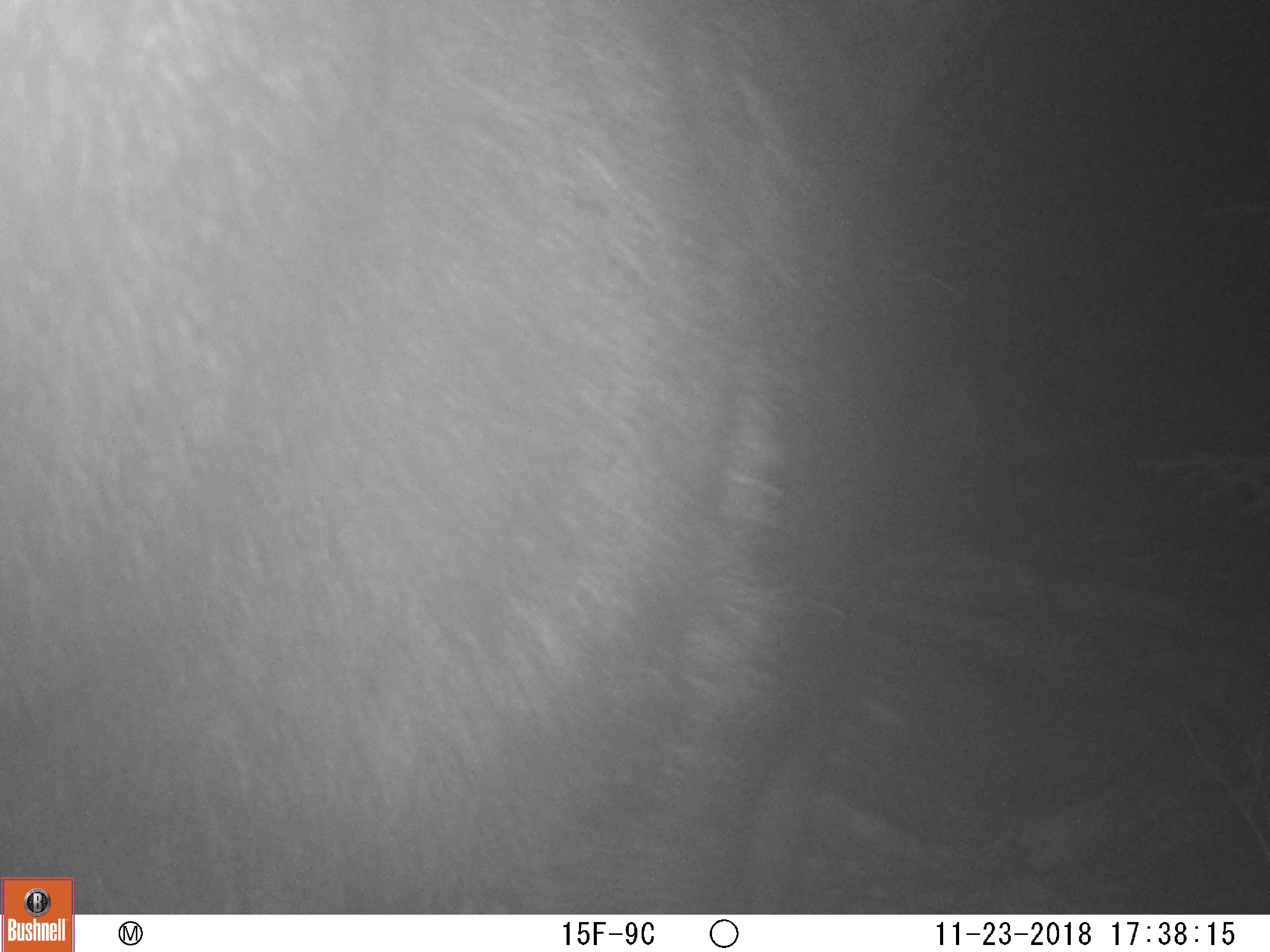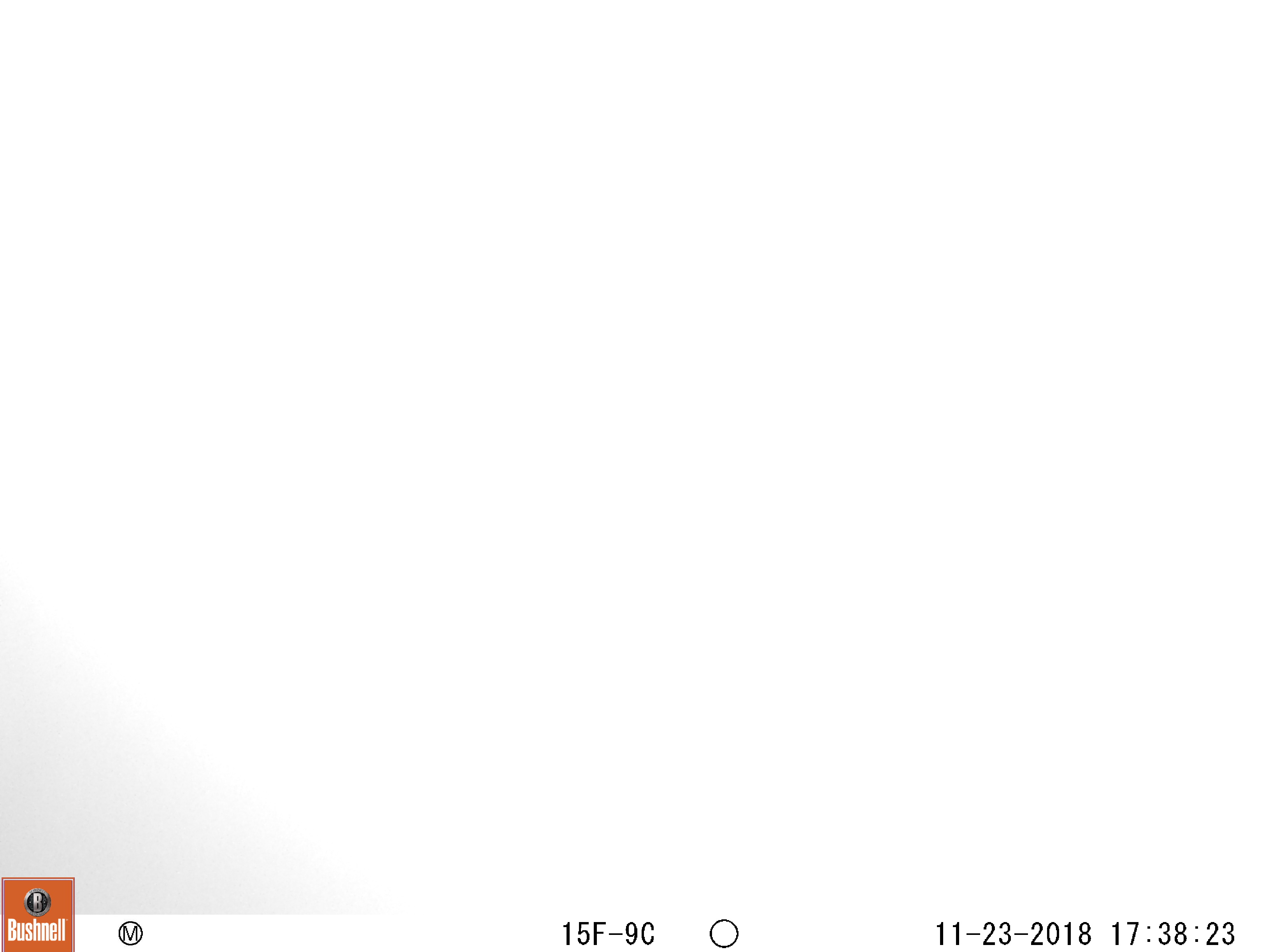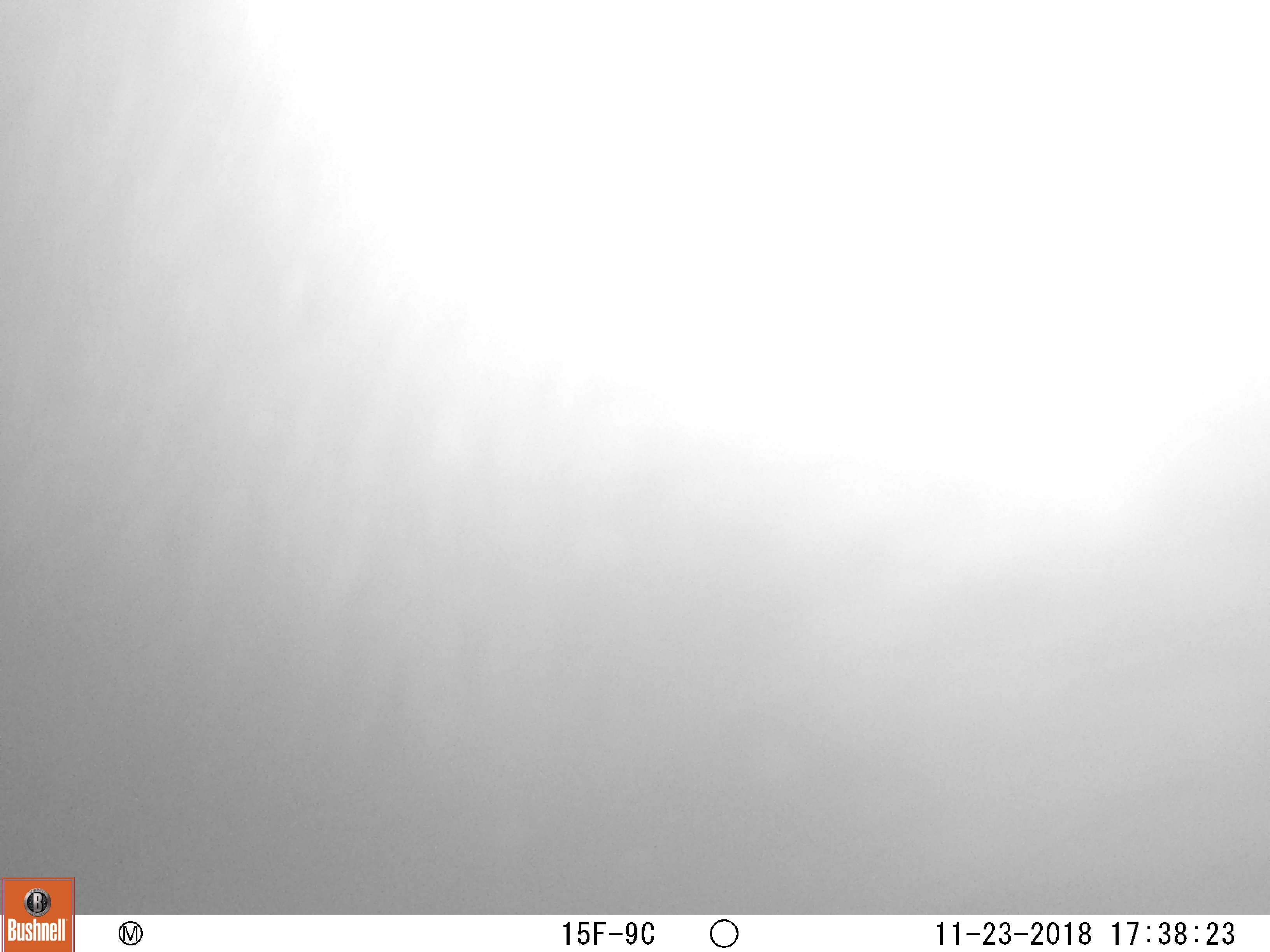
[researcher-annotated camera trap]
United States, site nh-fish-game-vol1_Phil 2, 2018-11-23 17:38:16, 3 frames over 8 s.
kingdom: Animalia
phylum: Chordata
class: Mammalia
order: Artiodactyla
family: Cervidae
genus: Alces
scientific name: Alces alces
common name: moose